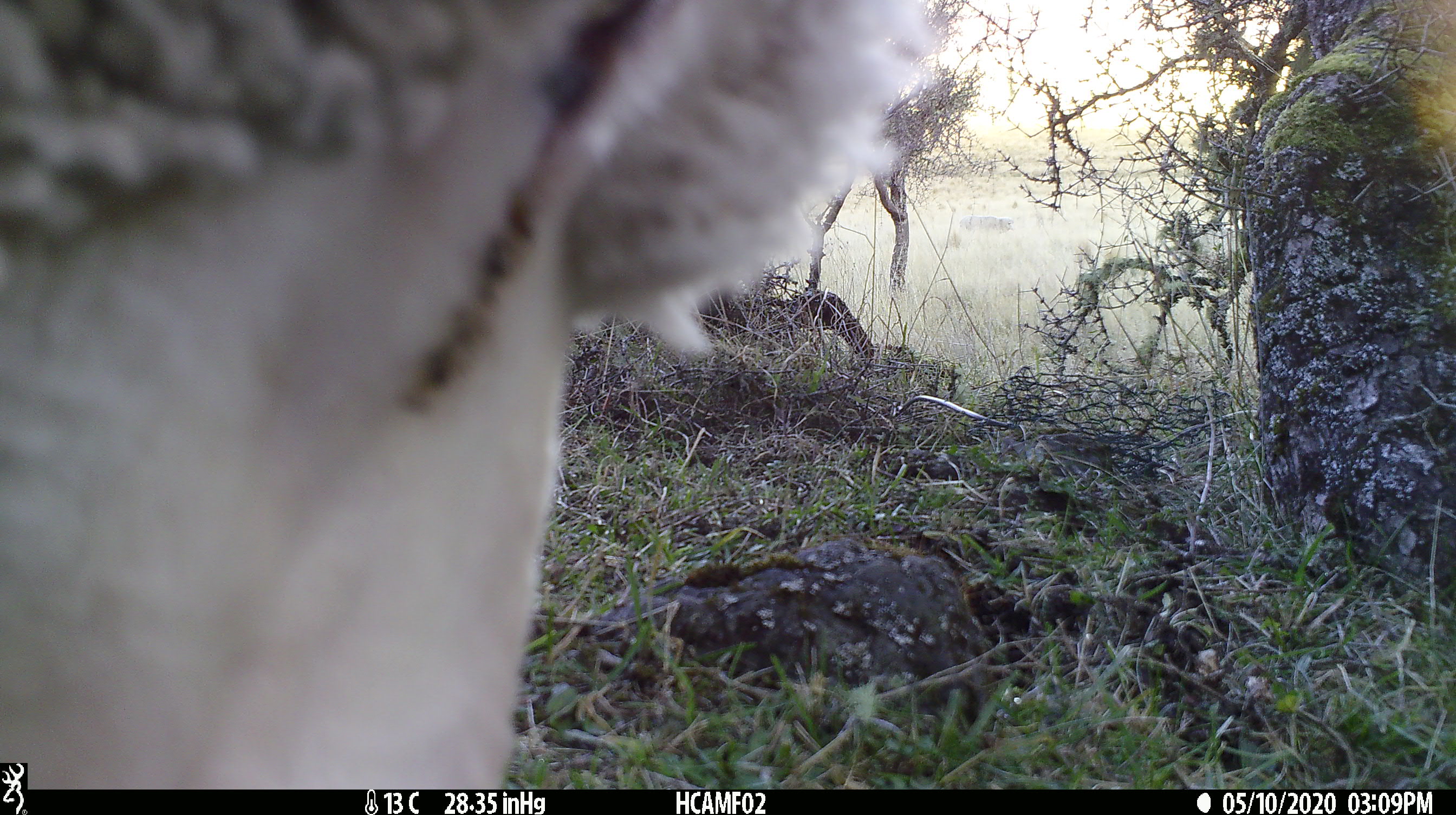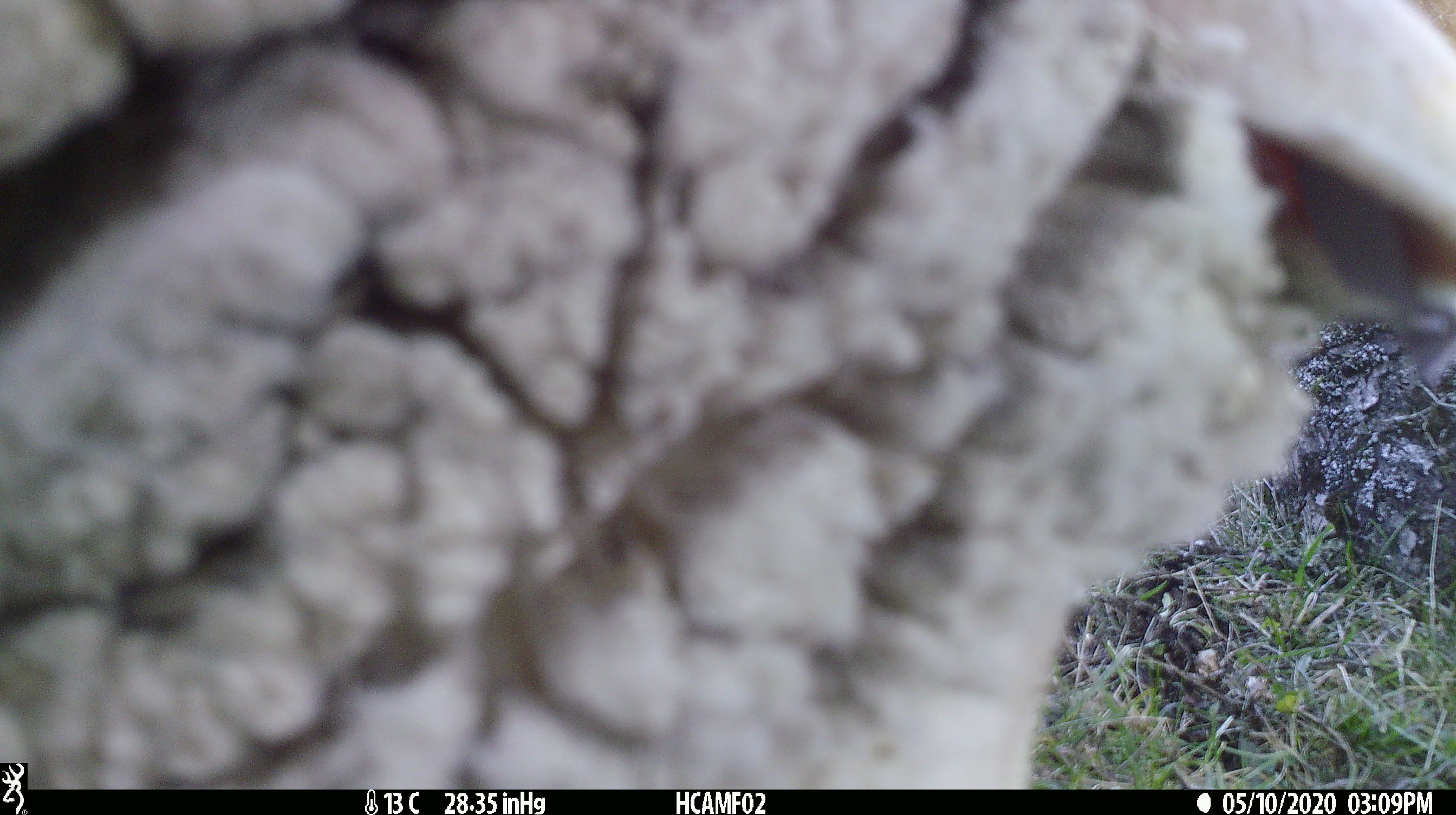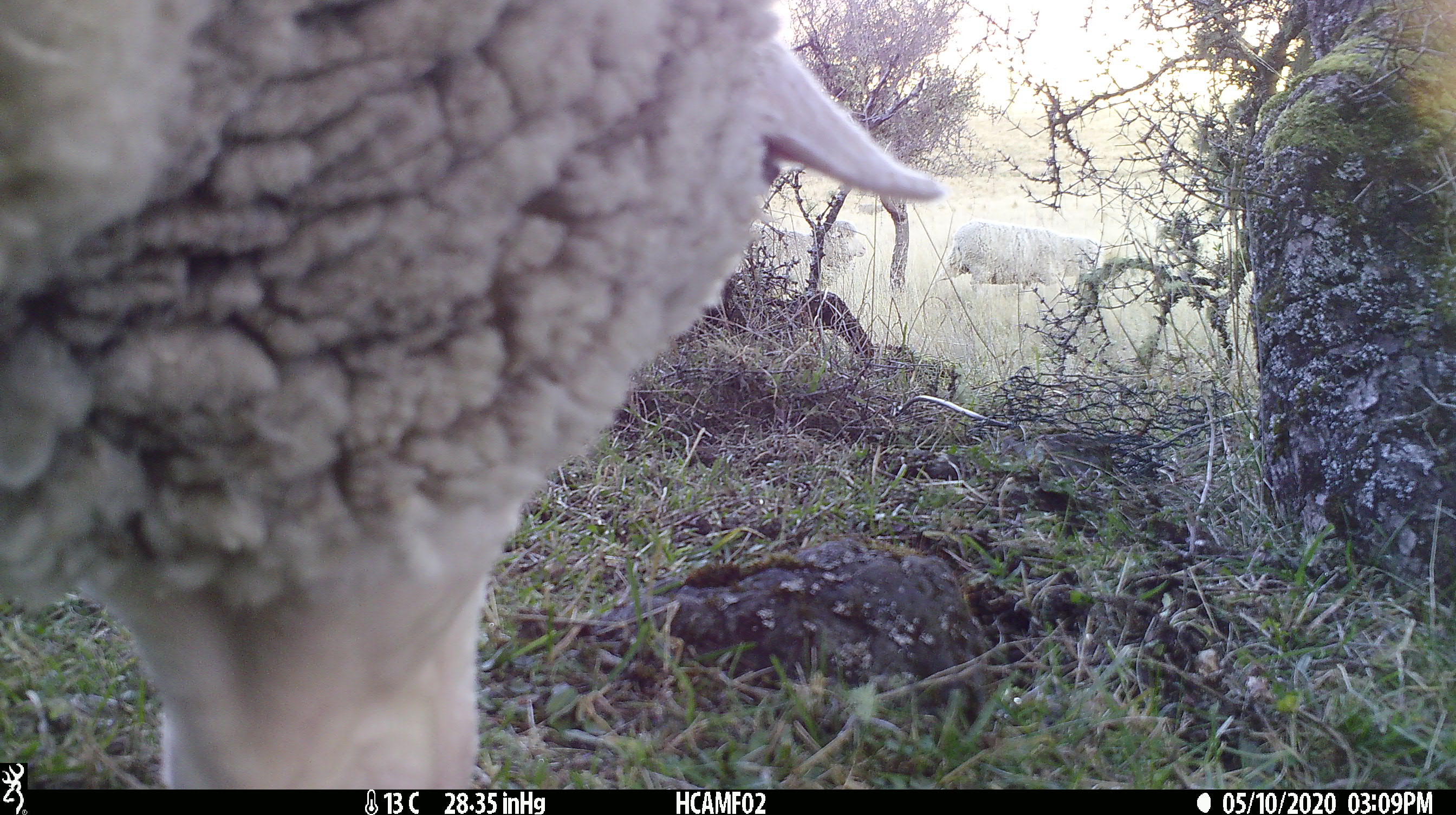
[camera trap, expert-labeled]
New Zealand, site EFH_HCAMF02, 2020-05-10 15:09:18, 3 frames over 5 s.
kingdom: Animalia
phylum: Chordata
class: Mammalia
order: Artiodactyla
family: Bovidae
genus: Ovis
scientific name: Ovis aries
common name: domestic sheep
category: sheep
Sheep (domestic sheep) (Ovis aries).